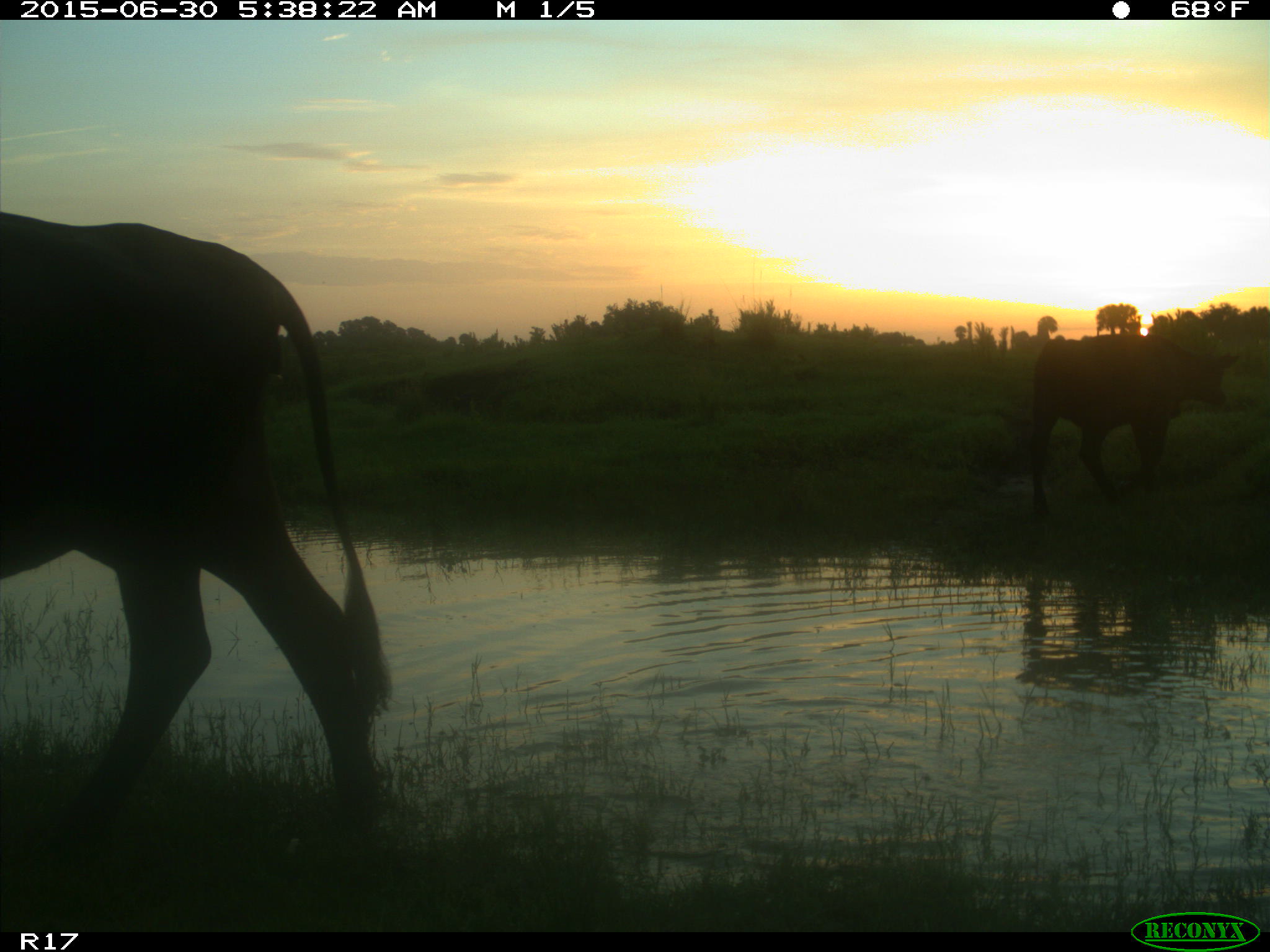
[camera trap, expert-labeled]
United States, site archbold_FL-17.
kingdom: Animalia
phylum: Chordata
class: Mammalia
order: Artiodactyla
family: Bovidae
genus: Bos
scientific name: Bos taurus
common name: domestic cow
Bos taurus (domestic cow).